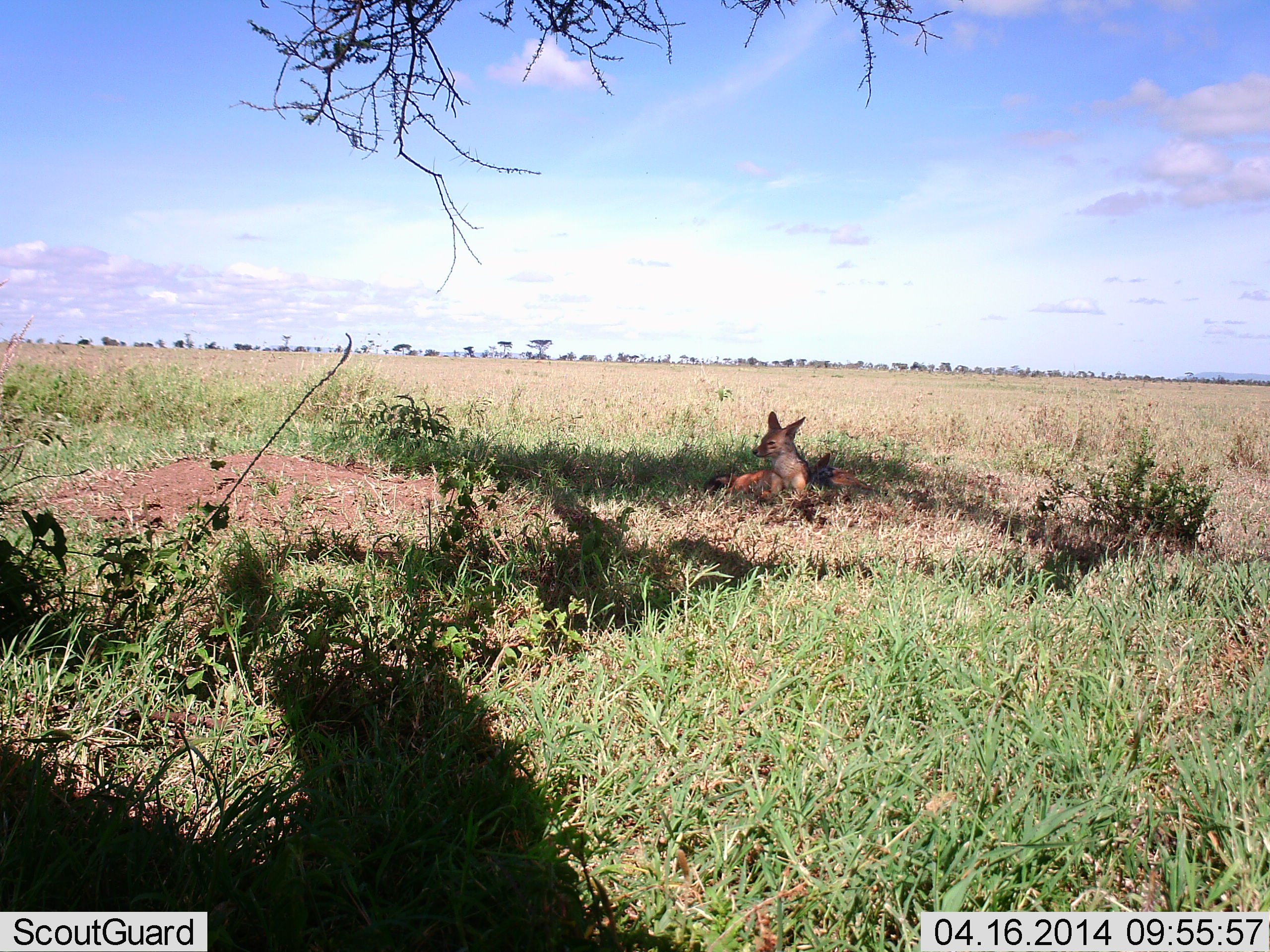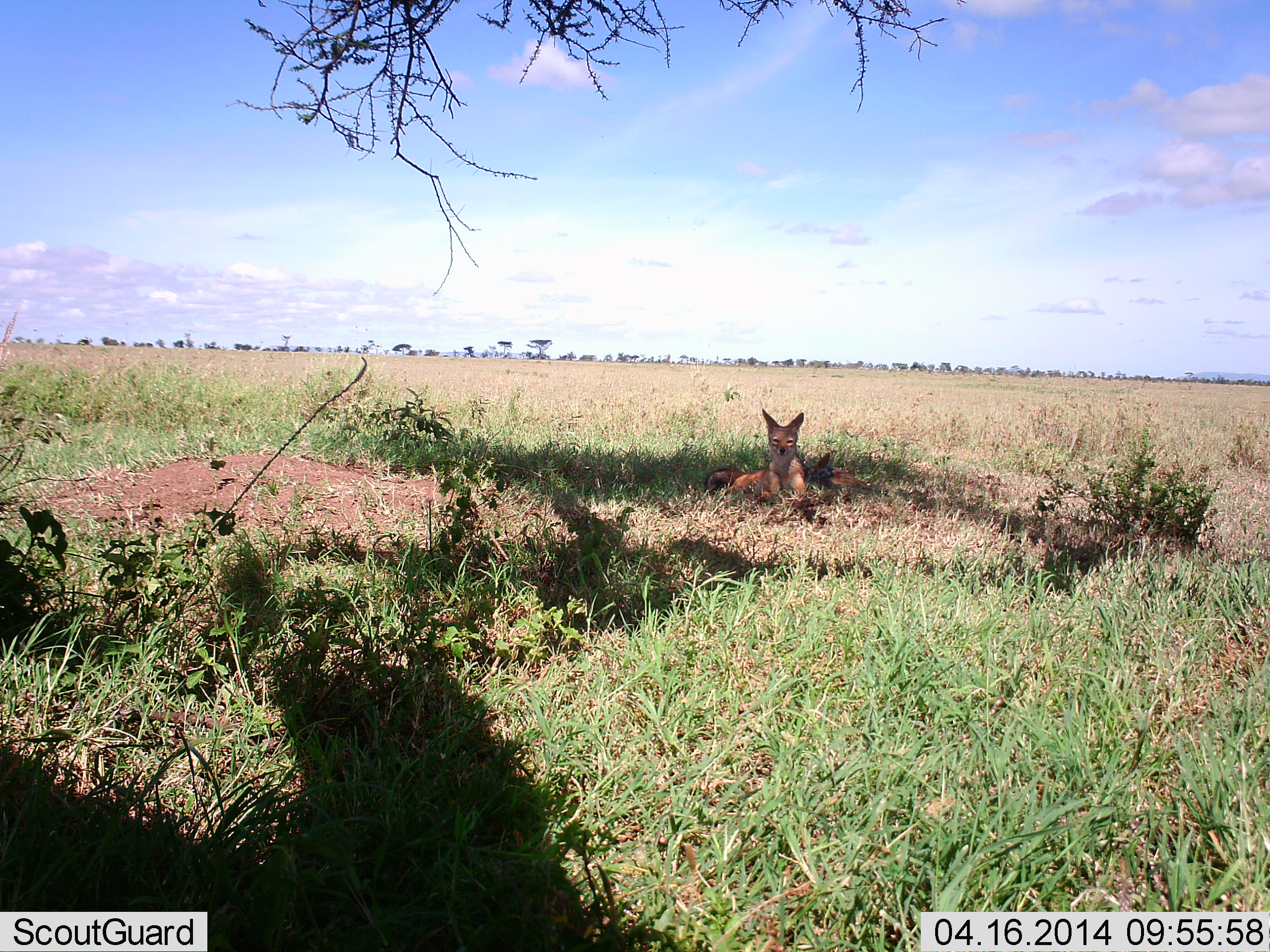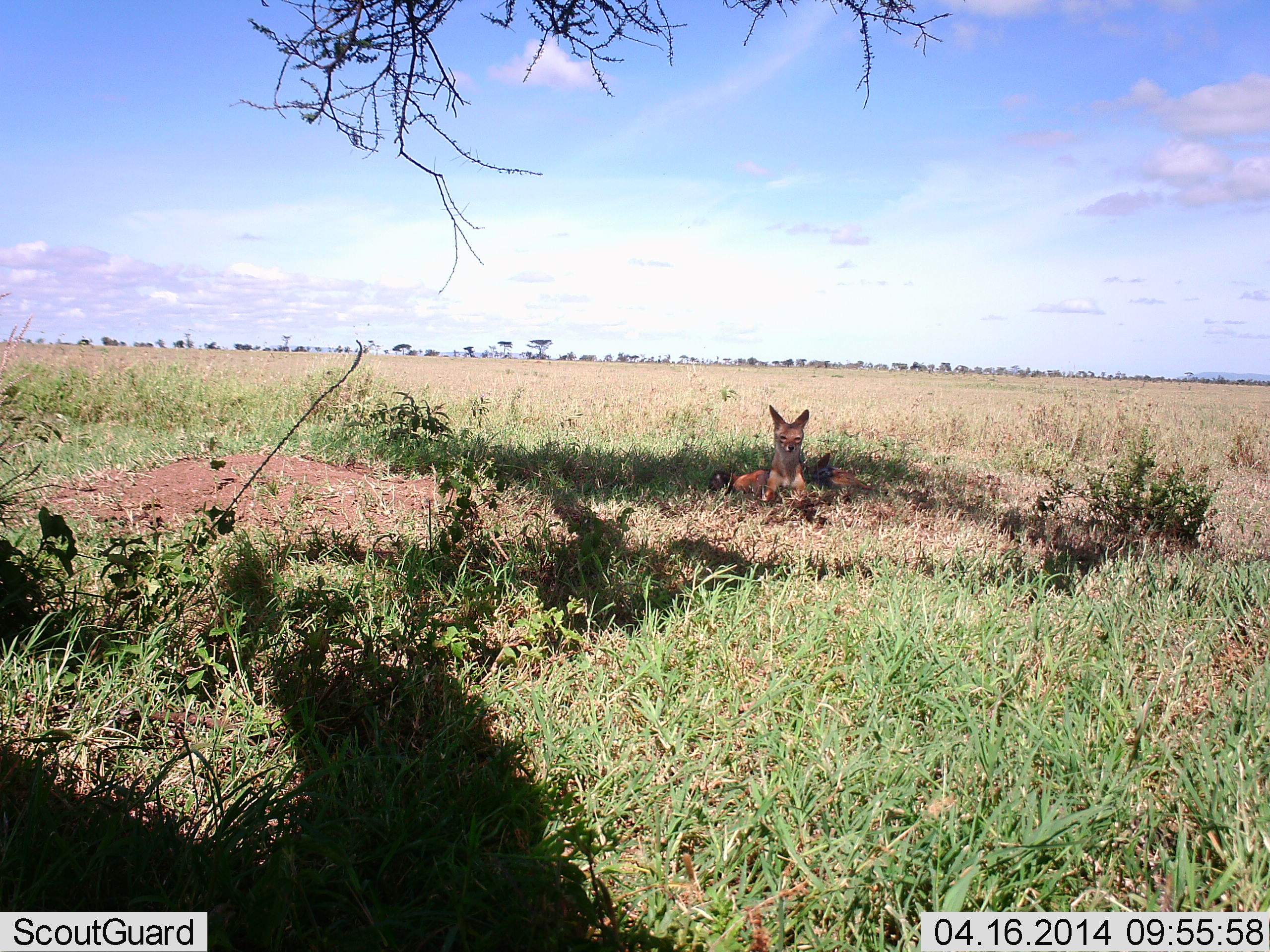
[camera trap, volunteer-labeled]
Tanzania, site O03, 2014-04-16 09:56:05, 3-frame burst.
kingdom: Animalia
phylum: Chordata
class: Mammalia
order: Carnivora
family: Canidae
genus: Lupulella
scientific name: Lupulella mesomelas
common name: black-backed jackal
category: jackal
Jackal (black-backed jackal) (Lupulella mesomelas), count 1. Behavior (volunteer vote fractions): standing 0%, resting 97%, moving 3%, interacting 0%. Young present (vote fraction): 0%. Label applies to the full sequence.